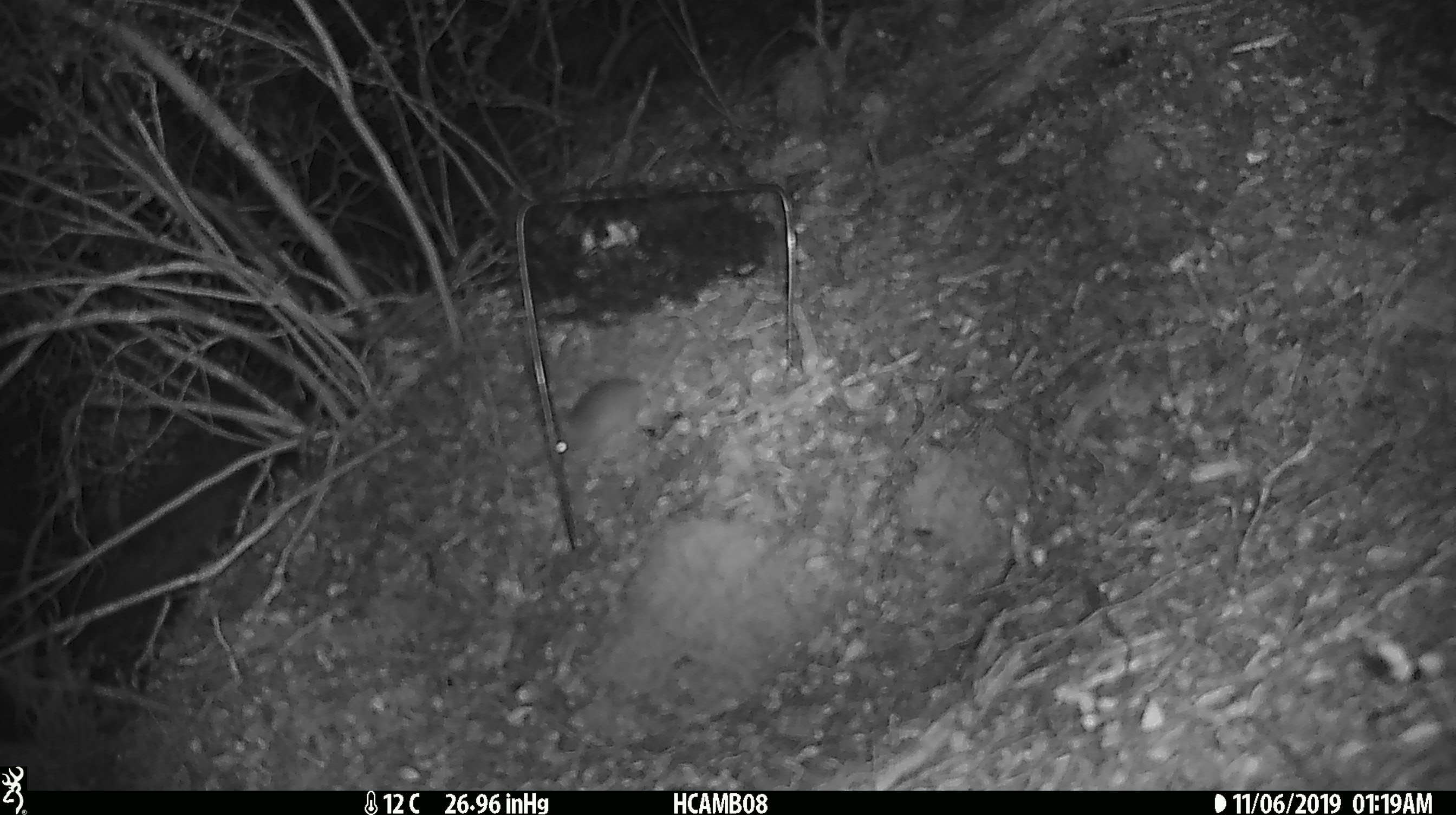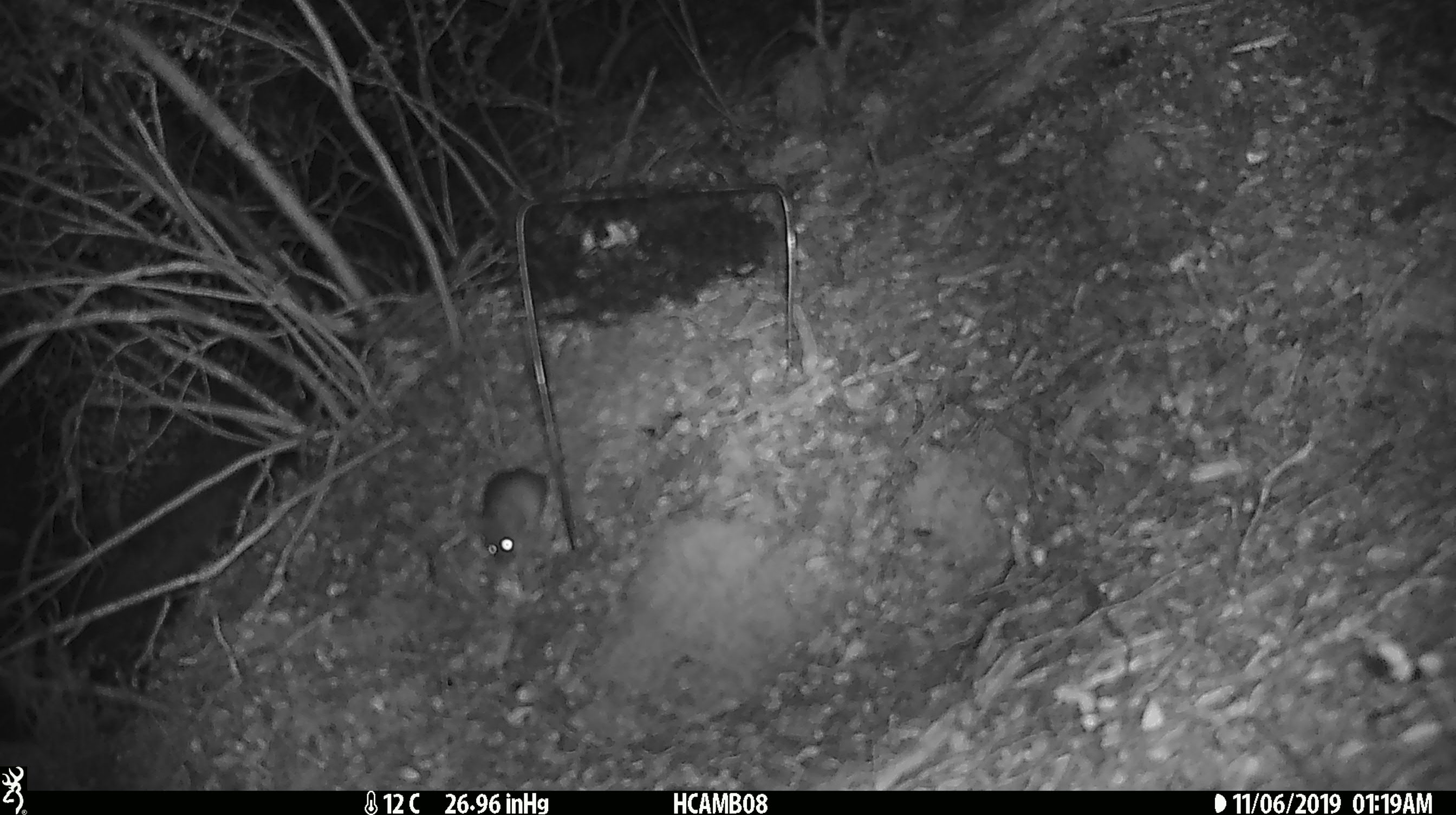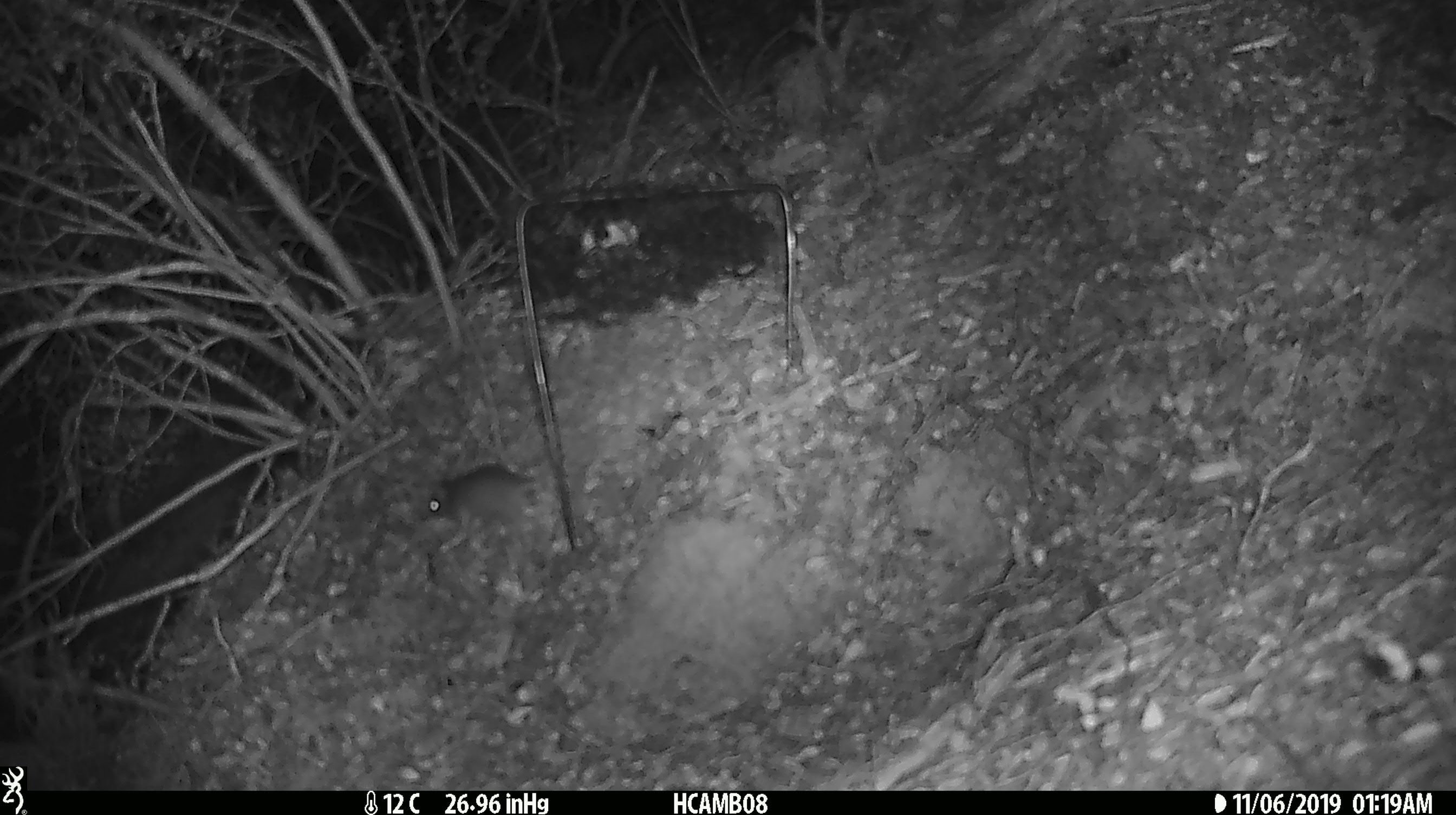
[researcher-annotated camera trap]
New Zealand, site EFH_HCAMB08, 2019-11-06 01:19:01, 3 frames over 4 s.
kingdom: Animalia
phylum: Chordata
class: Mammalia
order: Rodentia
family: Muridae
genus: Mus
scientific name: Mus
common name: mouse